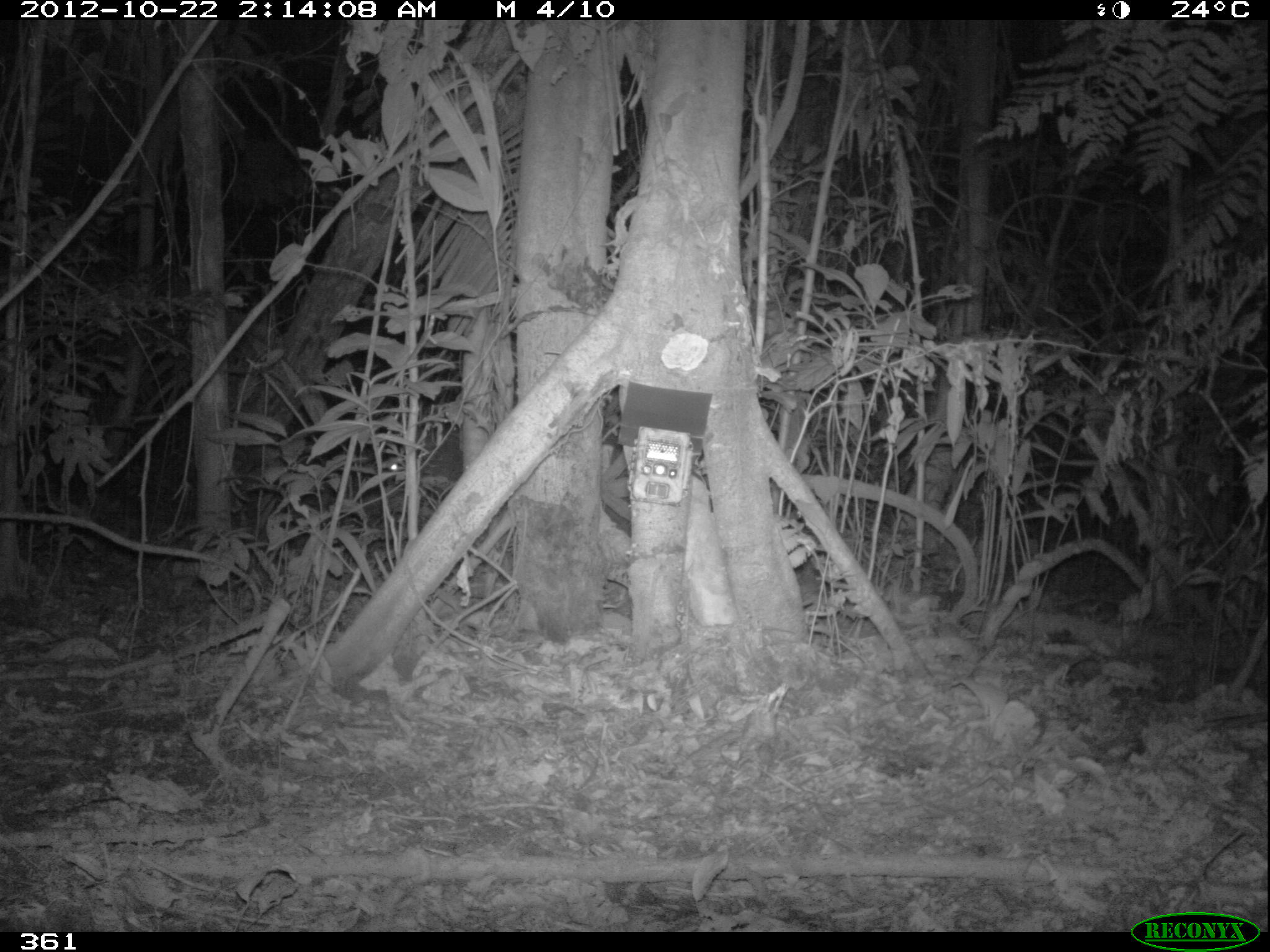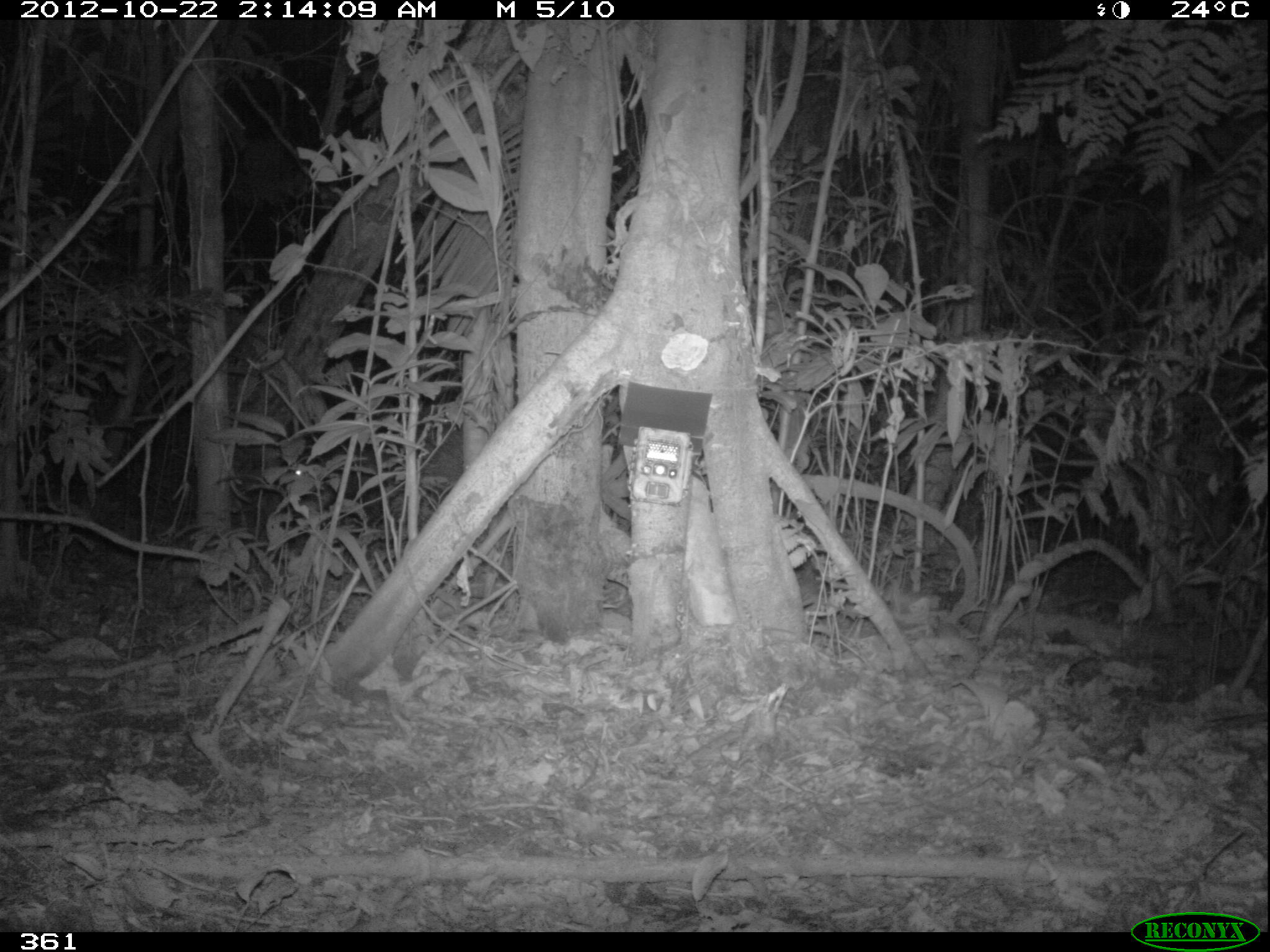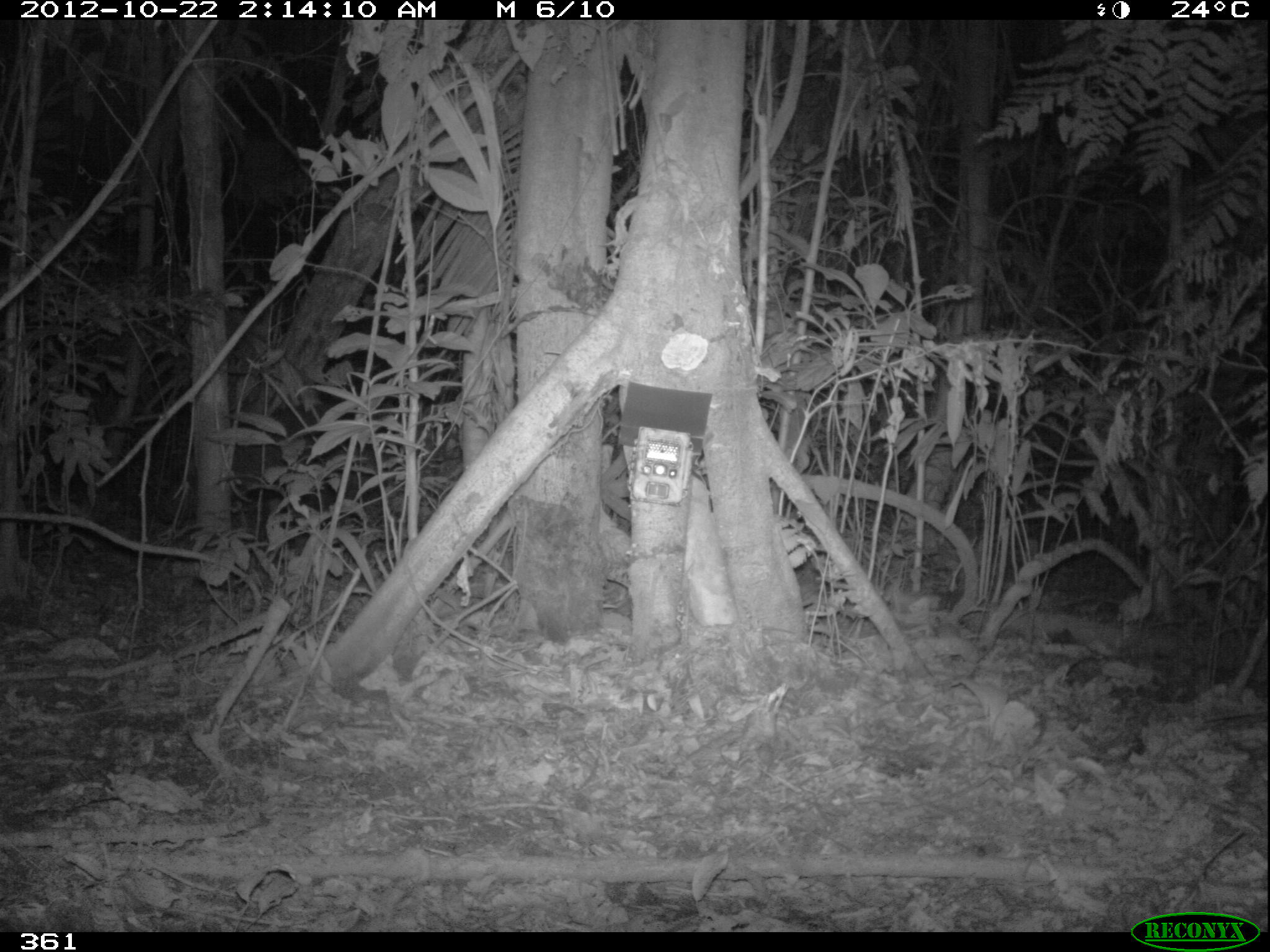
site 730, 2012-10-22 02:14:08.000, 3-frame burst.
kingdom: Animalia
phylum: Chordata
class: Mammalia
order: Artiodactyla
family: Tayassuidae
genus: Tayassu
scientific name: Tayassu pecari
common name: white-lipped peccary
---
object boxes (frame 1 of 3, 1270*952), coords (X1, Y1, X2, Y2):
tayassu pecari: (382, 422, 461, 494)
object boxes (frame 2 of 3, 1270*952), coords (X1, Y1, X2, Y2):
tayassu pecari: (270, 420, 464, 527)